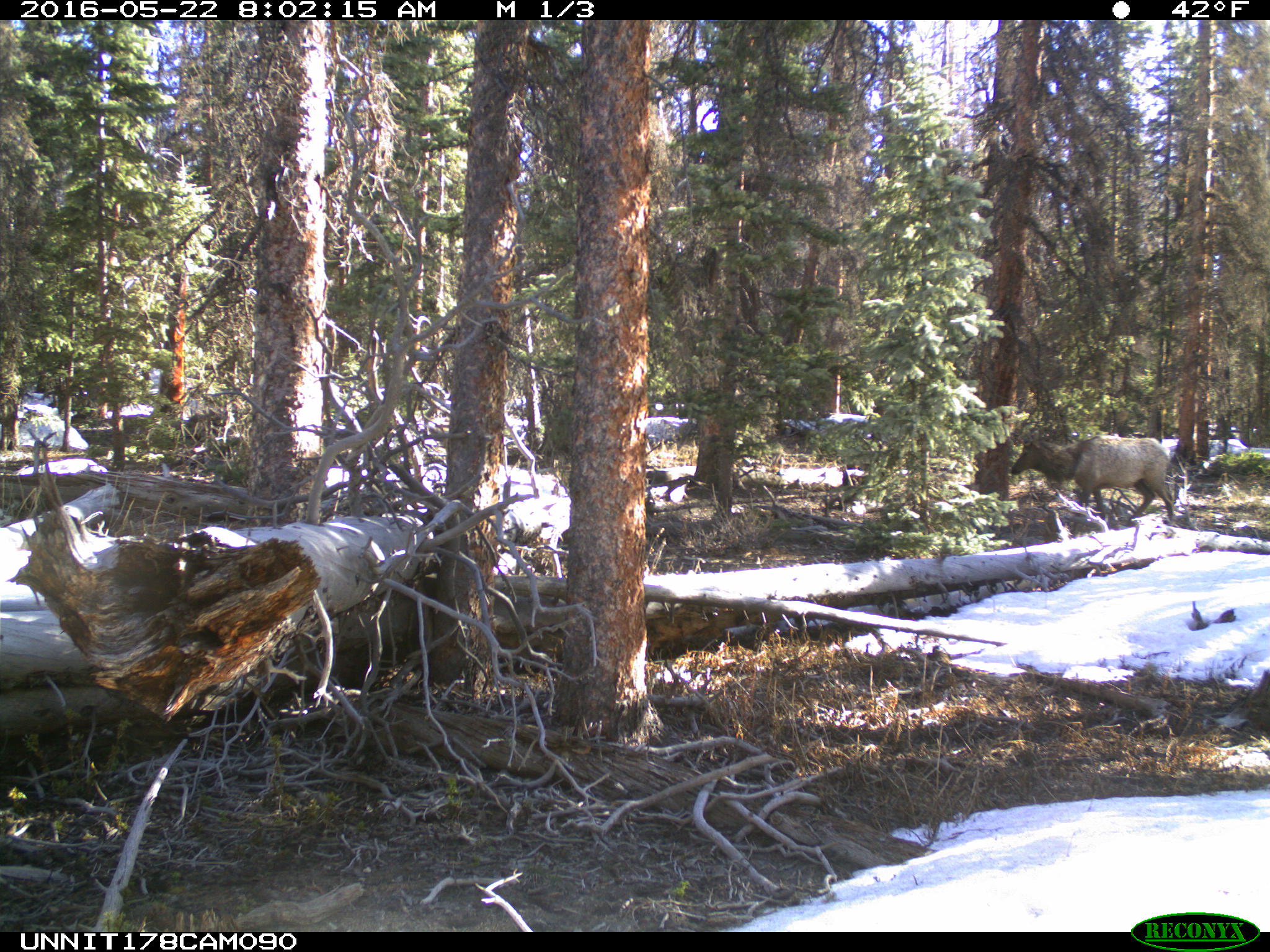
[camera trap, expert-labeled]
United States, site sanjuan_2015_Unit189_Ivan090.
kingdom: Animalia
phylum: Chordata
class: Mammalia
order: Artiodactyla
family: Cervidae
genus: Cervus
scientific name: Cervus elaphus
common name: red deer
Cervus elaphus (red deer).